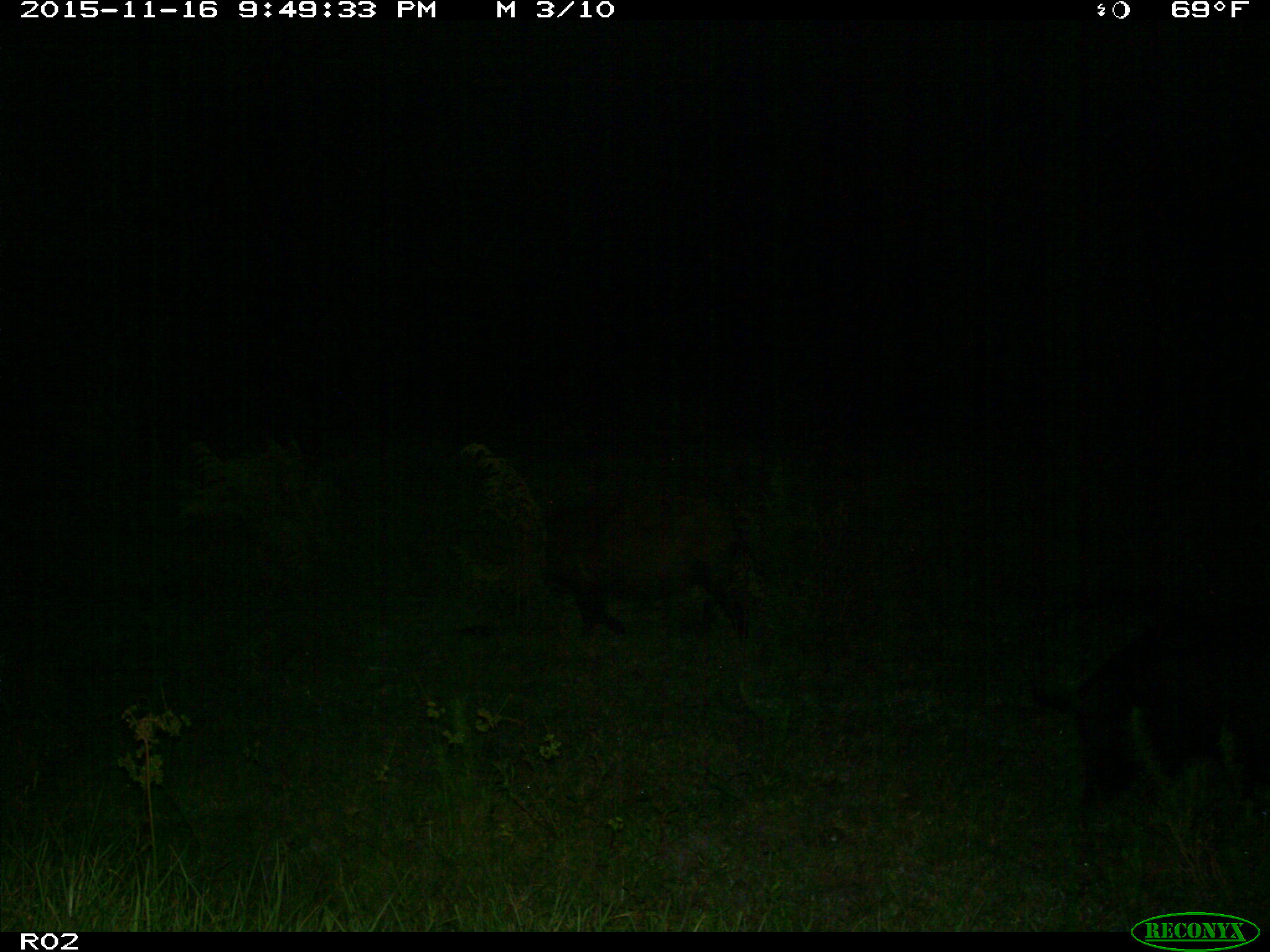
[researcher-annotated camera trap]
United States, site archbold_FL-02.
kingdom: Animalia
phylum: Chordata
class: Mammalia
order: Artiodactyla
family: Suidae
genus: Sus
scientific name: Sus scrofa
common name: wild boar